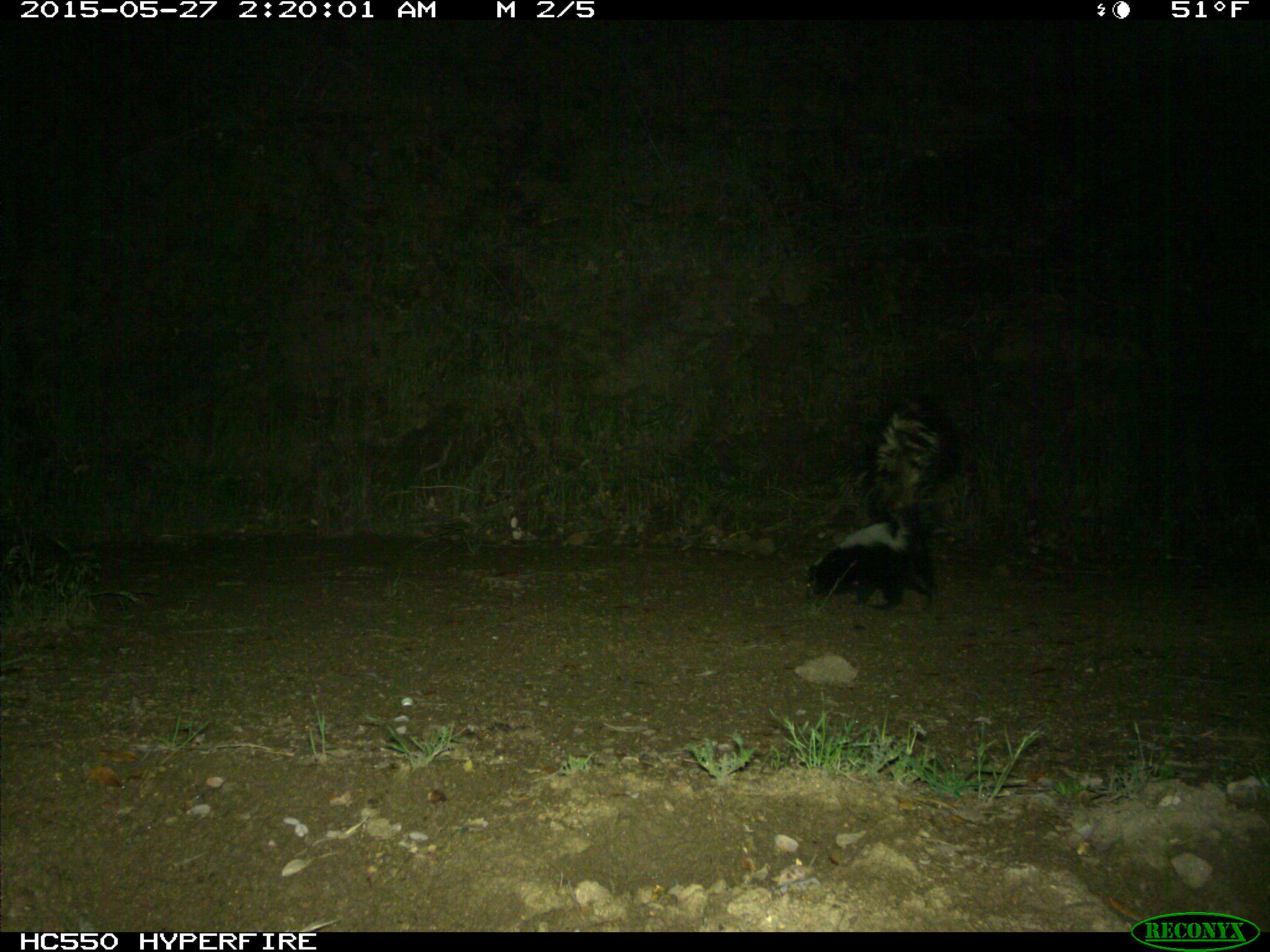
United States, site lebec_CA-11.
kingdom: Animalia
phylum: Chordata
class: Mammalia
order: Carnivora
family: Mephitidae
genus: Mephitis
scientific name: Mephitis mephitis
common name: striped skunk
Mephitis mephitis (striped skunk).